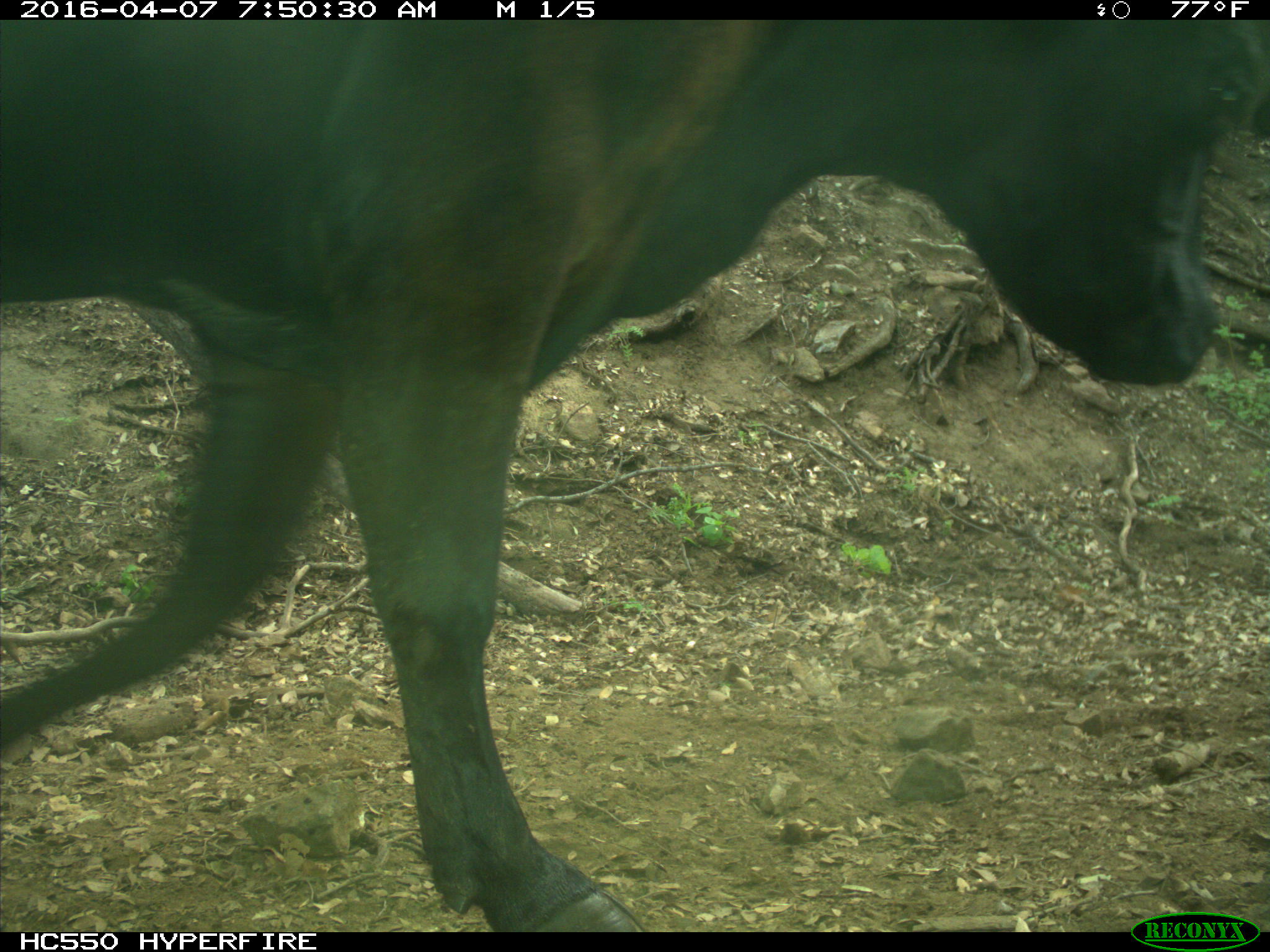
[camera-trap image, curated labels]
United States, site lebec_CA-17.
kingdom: Animalia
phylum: Chordata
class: Mammalia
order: Artiodactyla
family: Bovidae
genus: Bos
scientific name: Bos taurus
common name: domestic cow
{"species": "Bos taurus (domestic cow)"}